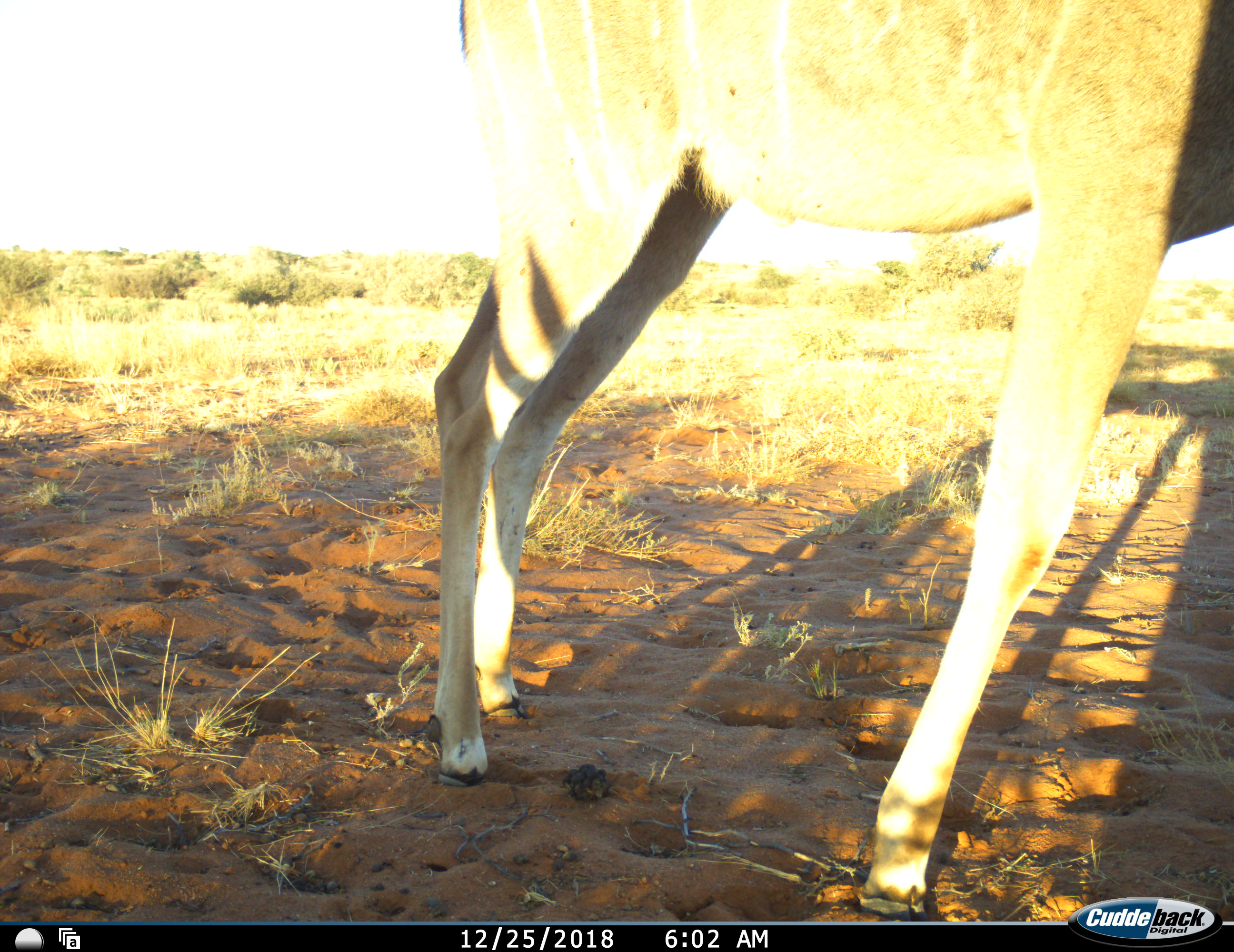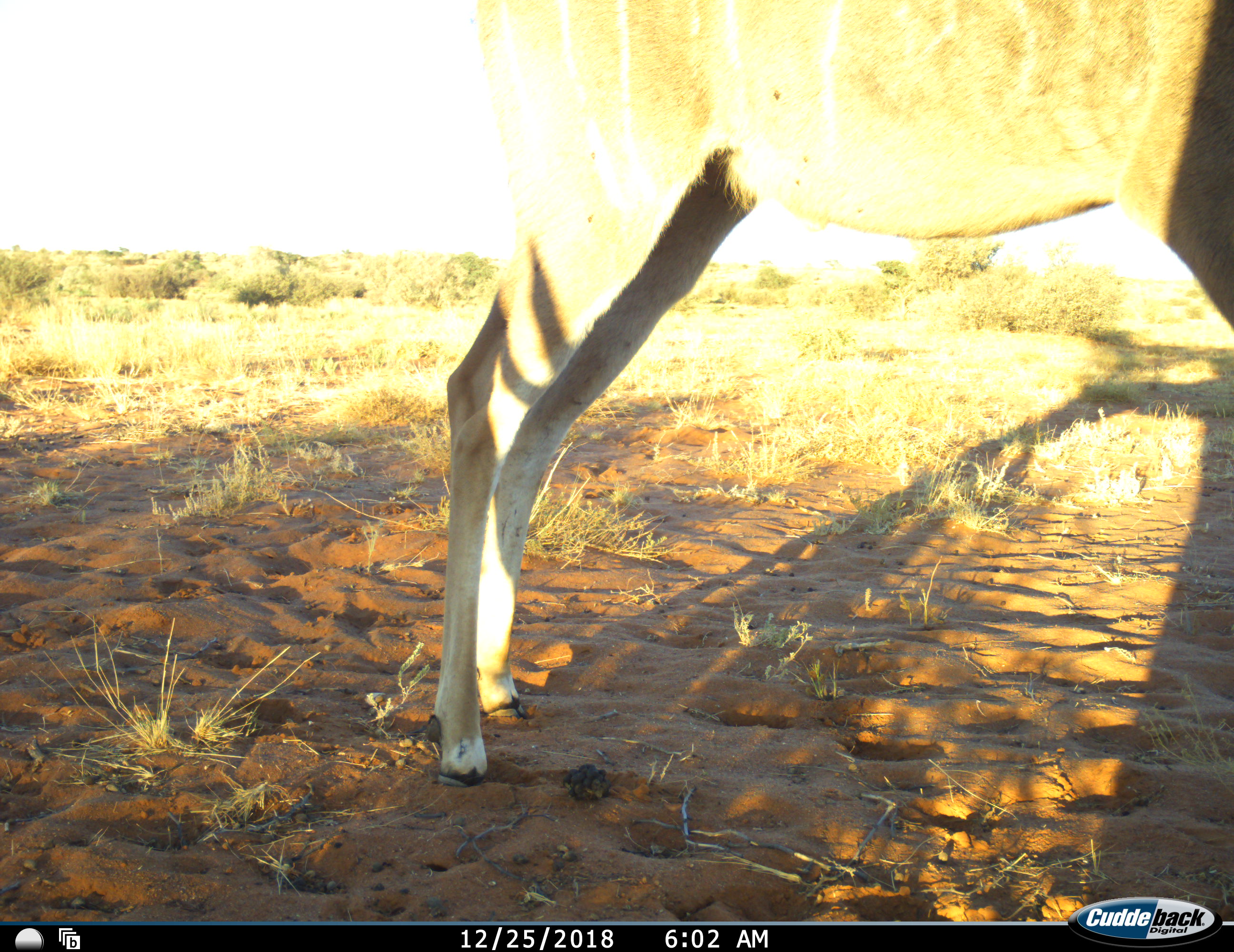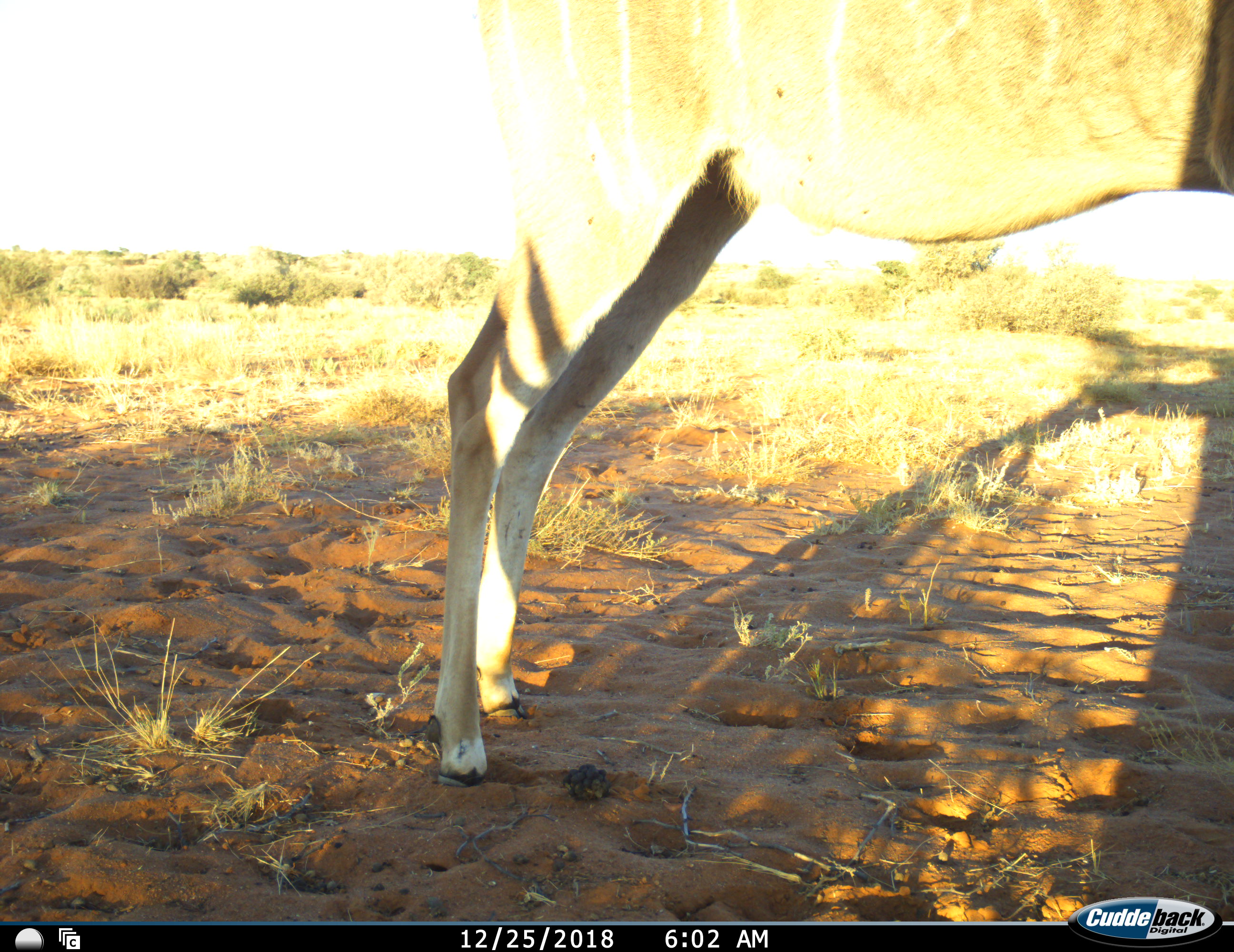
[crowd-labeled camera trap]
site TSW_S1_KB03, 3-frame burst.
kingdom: Animalia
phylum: Chordata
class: Mammalia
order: Artiodactyla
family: Bovidae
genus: Tragelaphus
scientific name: Tragelaphus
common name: kudu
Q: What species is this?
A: Kudu (Tragelaphus).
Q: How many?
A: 1.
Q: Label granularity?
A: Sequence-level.